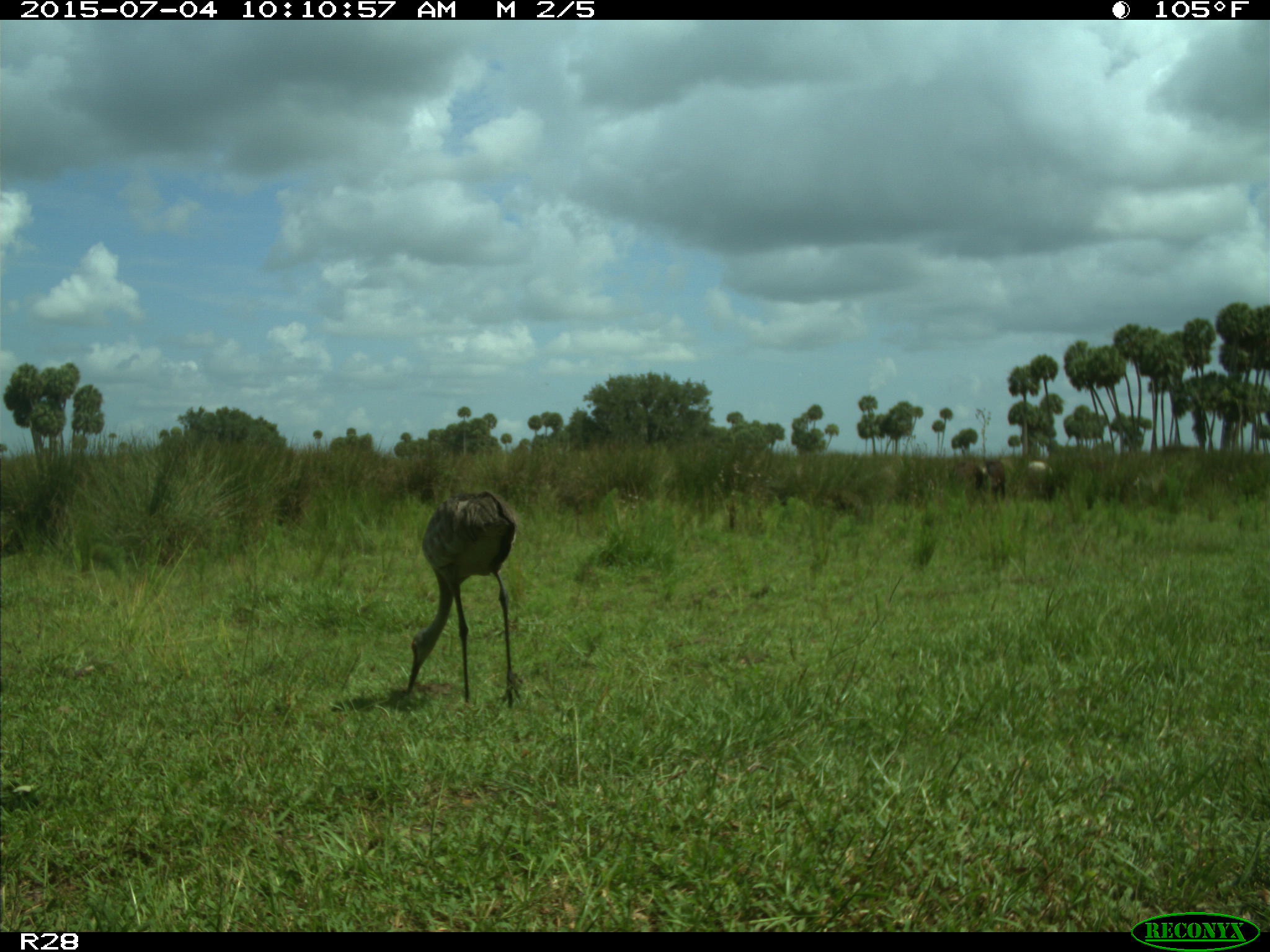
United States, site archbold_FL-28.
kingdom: Animalia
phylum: Chordata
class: Mammalia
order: Artiodactyla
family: Bovidae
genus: Bos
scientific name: Bos taurus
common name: domestic cow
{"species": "Bos taurus (domestic cow)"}